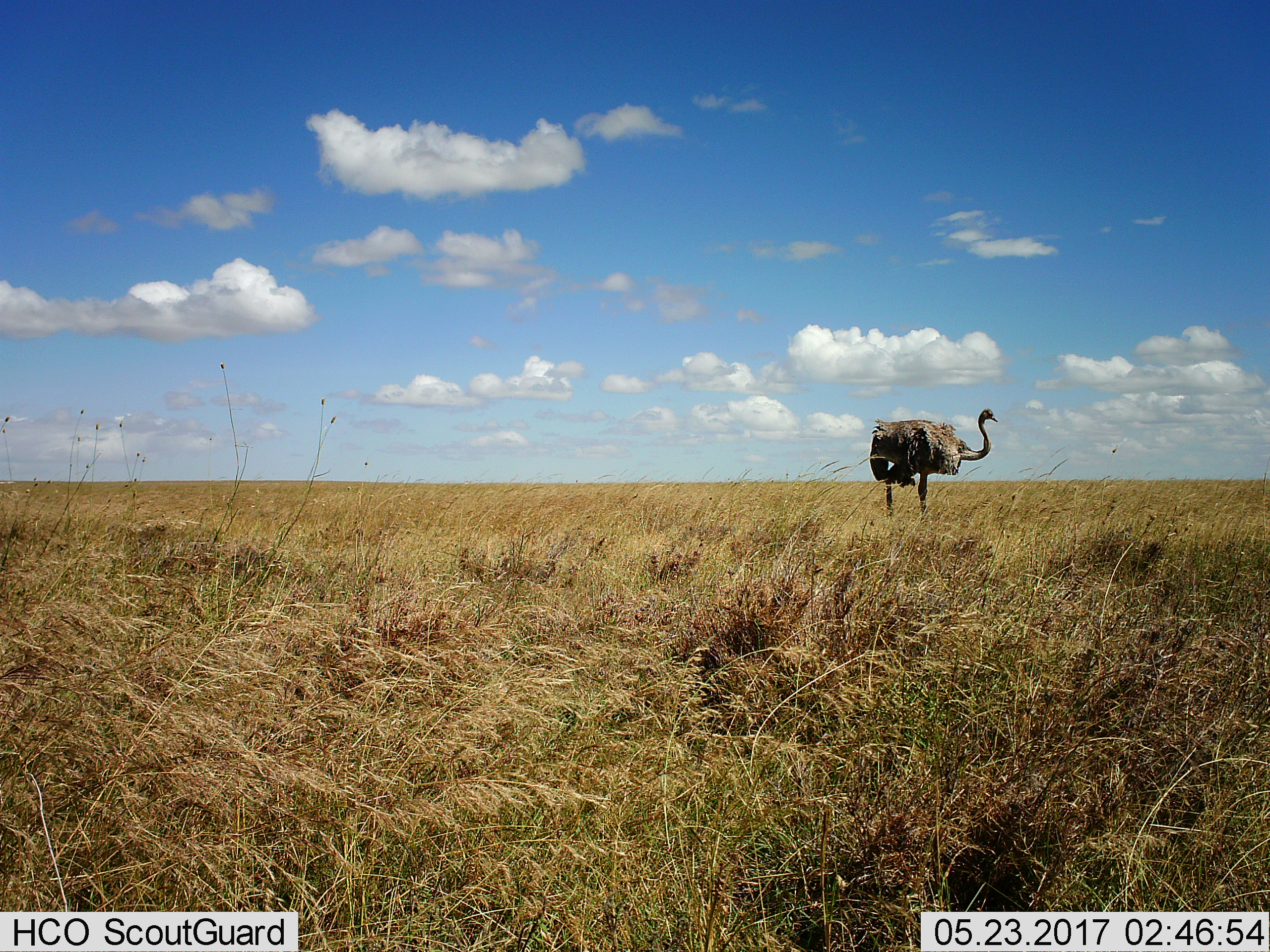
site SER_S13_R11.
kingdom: Animalia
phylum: Chordata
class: Aves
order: Struthioniformes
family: Struthionidae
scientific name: Struthionidae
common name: ostrich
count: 1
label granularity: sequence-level